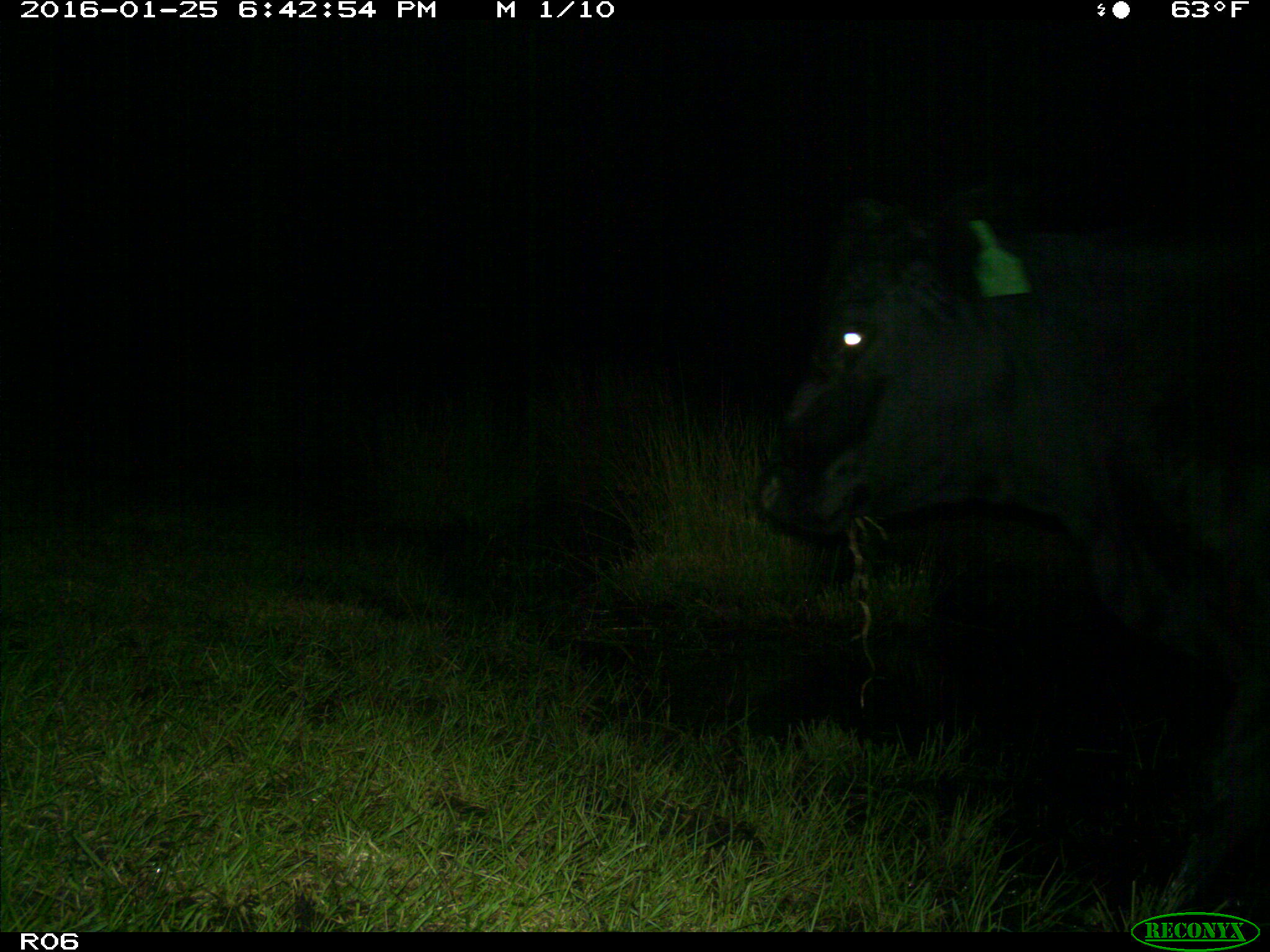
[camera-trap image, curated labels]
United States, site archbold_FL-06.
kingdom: Animalia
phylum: Chordata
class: Mammalia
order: Artiodactyla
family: Bovidae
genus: Bos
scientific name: Bos taurus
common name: domestic cow